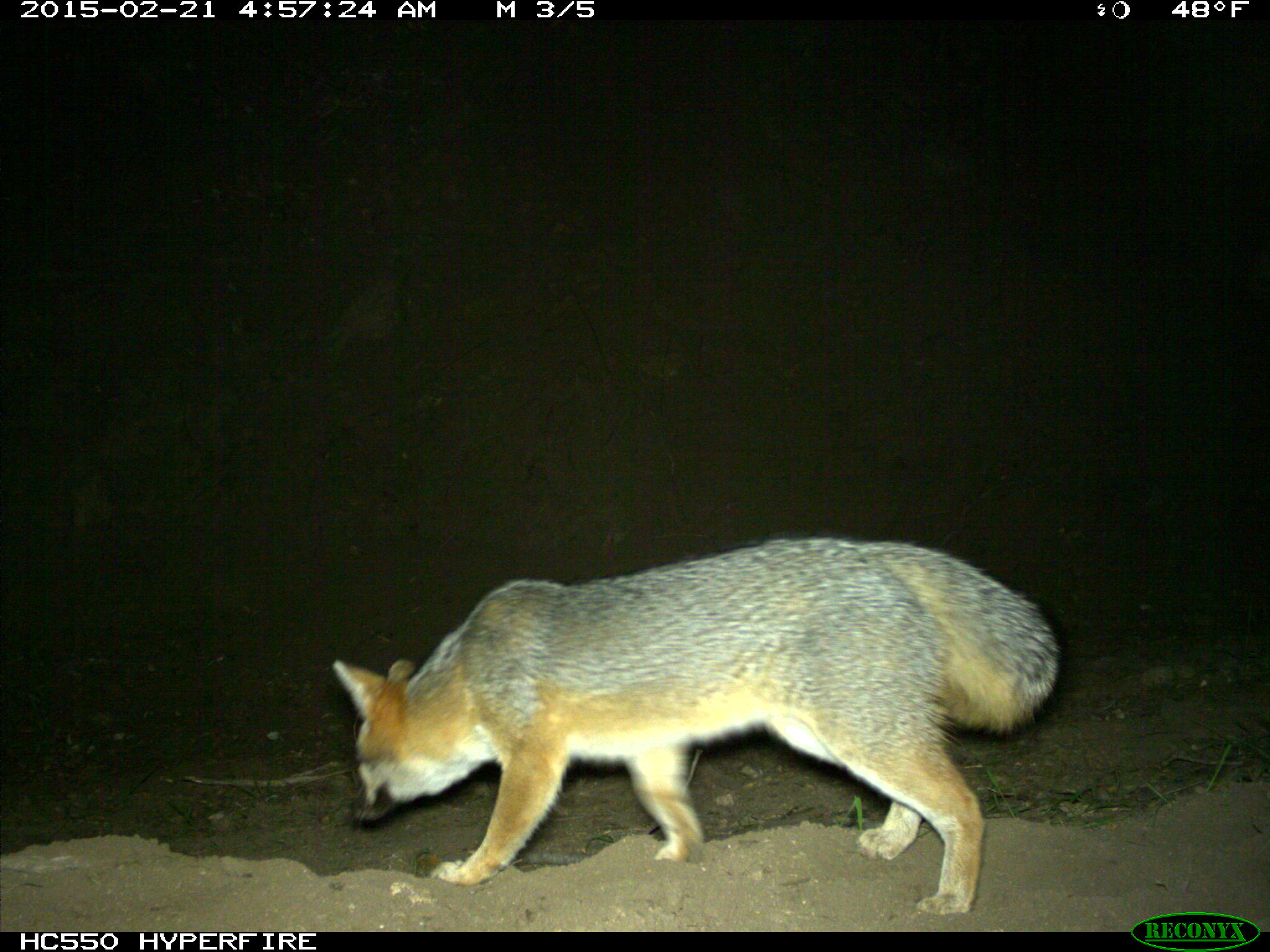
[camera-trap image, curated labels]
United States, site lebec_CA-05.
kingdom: Animalia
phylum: Chordata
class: Mammalia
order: Carnivora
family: Canidae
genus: Urocyon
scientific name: Urocyon cinereoargenteus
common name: gray fox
Urocyon cinereoargenteus (gray fox).